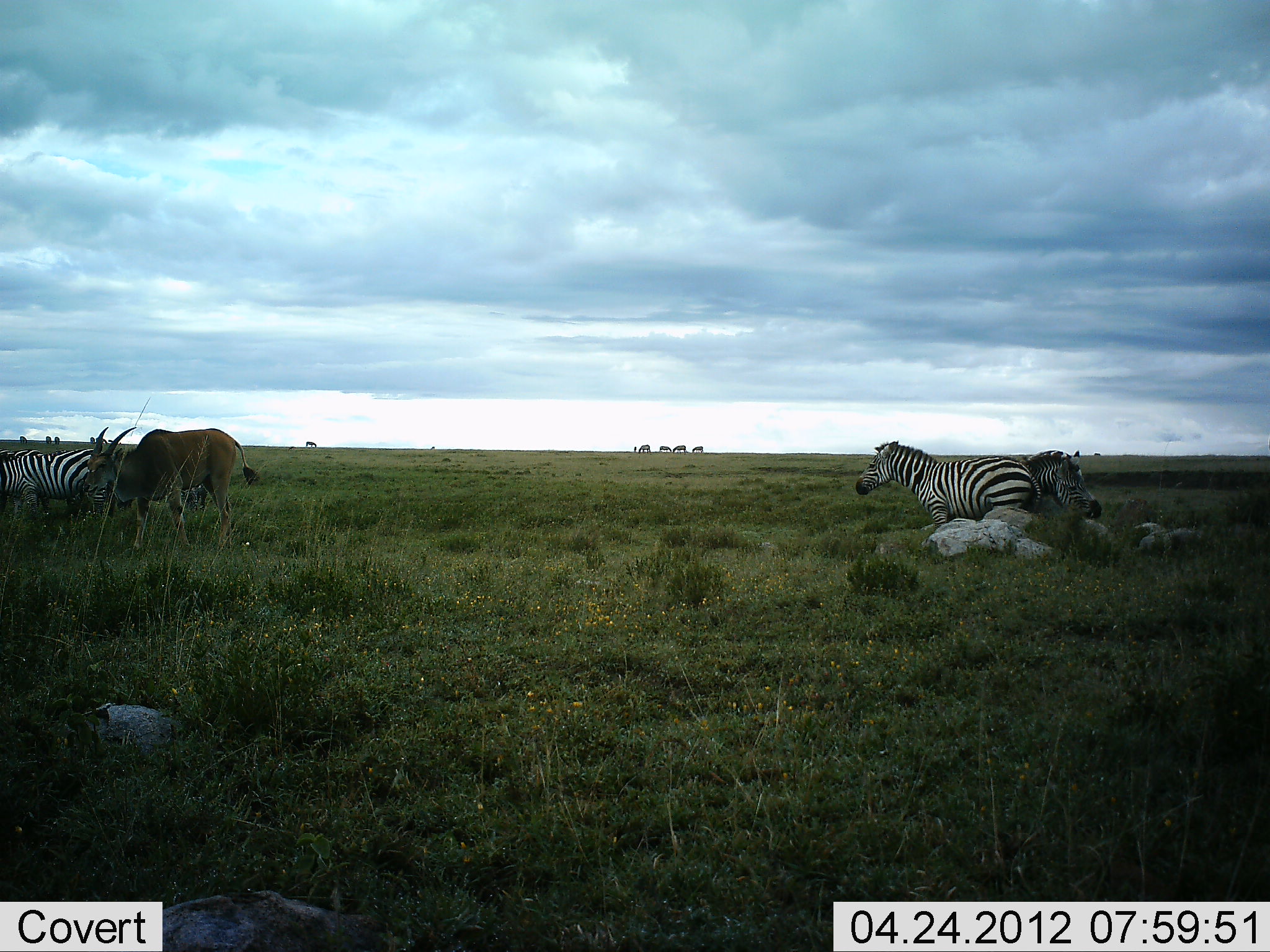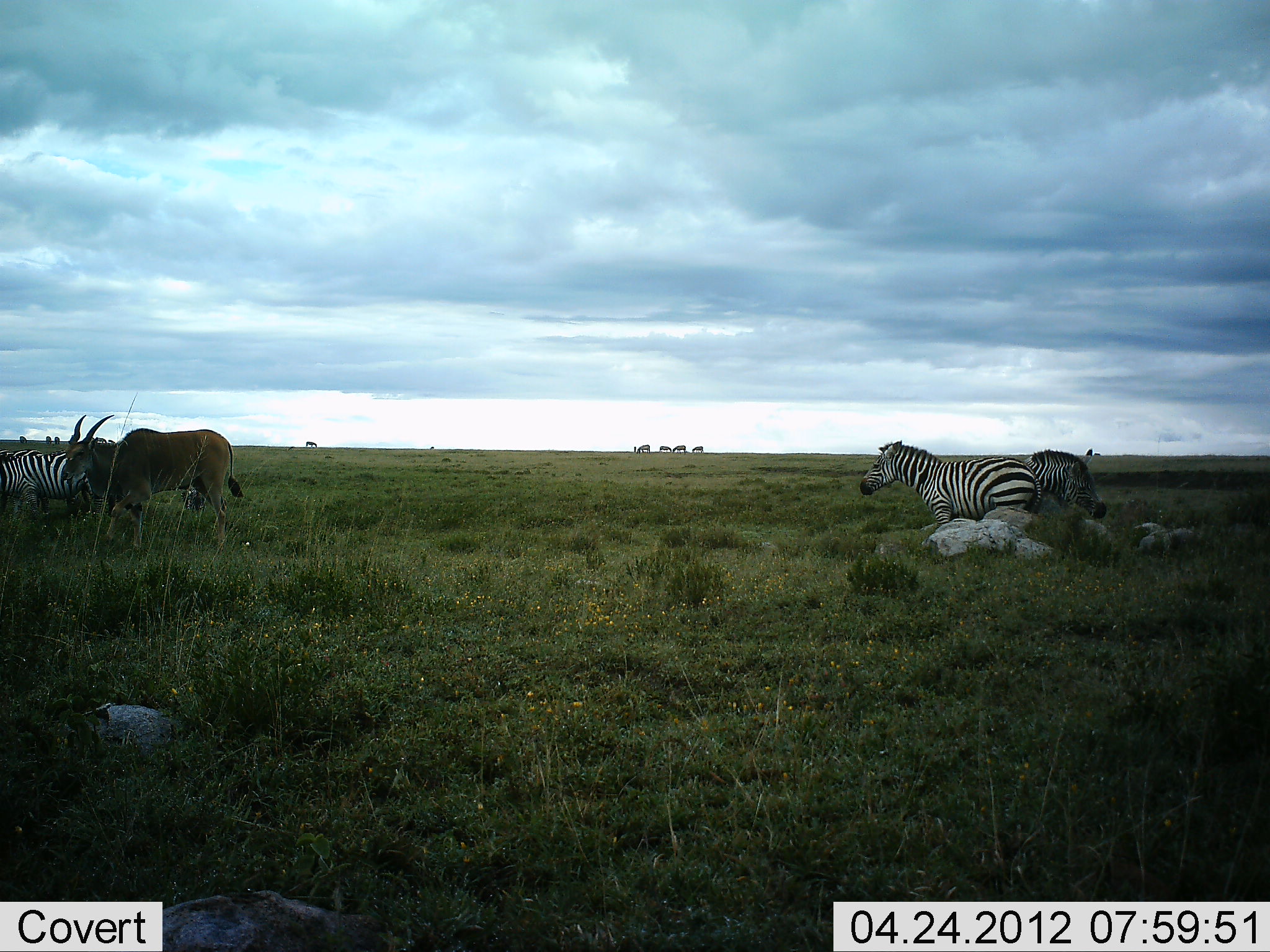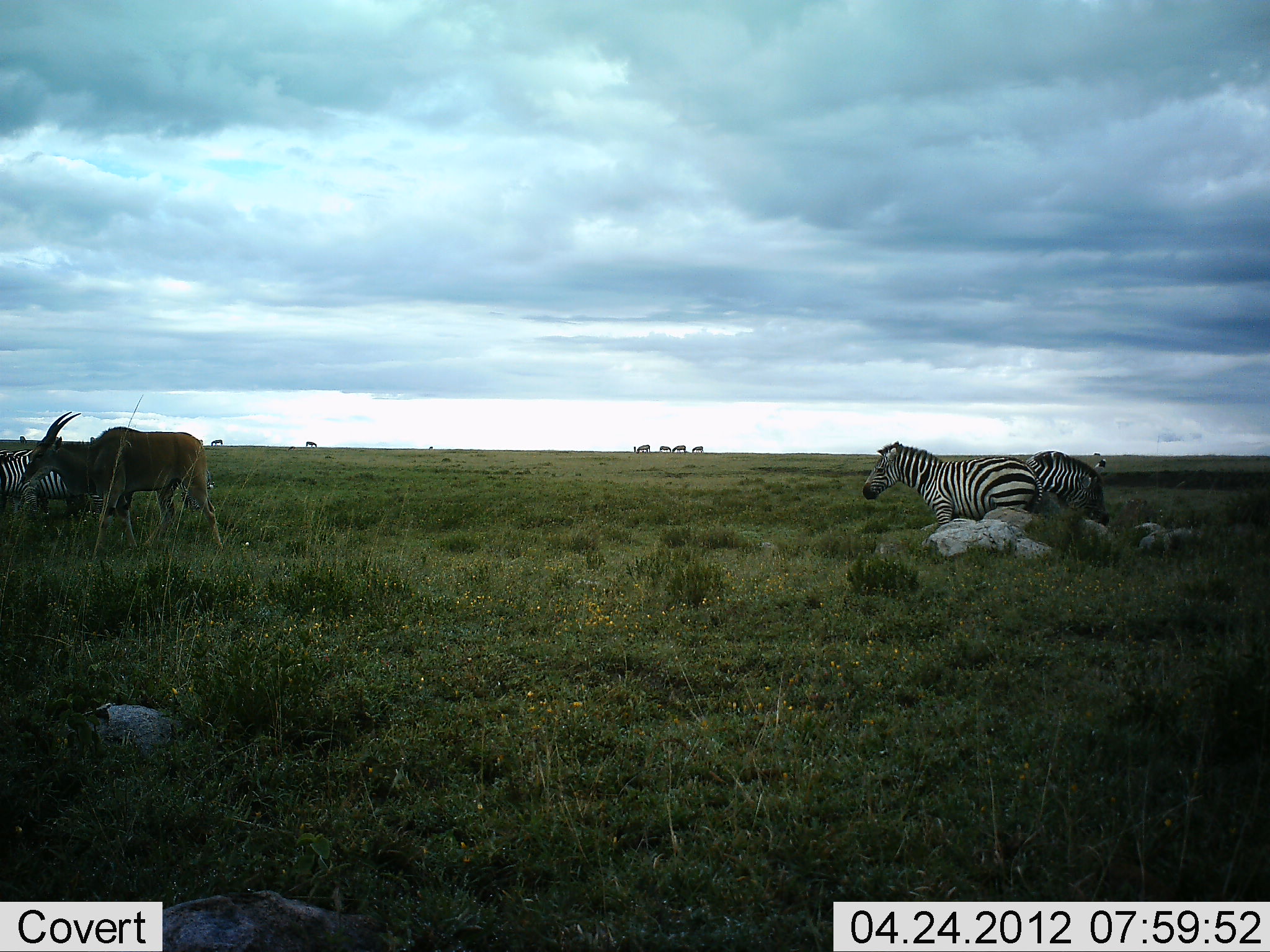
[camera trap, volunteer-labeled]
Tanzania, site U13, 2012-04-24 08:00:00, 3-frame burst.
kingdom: Animalia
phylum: Chordata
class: Mammalia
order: Artiodactyla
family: Bovidae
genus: Tragelaphus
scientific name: Tragelaphus oryx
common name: eland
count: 1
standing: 43%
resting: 0%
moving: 57%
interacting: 0%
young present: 0%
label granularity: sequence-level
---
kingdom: Animalia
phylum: Chordata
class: Mammalia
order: Perissodactyla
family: Equidae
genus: Equus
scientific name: Equus quagga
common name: plains zebra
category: zebra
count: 3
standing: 83%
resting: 6%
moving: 11%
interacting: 17%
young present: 0%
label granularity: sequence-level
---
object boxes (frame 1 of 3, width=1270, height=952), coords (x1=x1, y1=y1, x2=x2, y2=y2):
animal: (x1=82, y1=426, x2=258, y2=563); (x1=0, y1=448, x2=106, y2=525); (x1=1005, y1=450, x2=1102, y2=519); (x1=0, y1=449, x2=51, y2=518); (x1=151, y1=466, x2=216, y2=514)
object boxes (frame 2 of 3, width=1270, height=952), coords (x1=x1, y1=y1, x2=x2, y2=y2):
animal: (x1=61, y1=414, x2=244, y2=556); (x1=860, y1=439, x2=1041, y2=539); (x1=0, y1=450, x2=104, y2=525); (x1=1015, y1=448, x2=1107, y2=528); (x1=0, y1=448, x2=51, y2=521)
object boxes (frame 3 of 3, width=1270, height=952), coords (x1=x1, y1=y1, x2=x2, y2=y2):
animal: (x1=20, y1=412, x2=223, y2=556); (x1=861, y1=440, x2=1044, y2=537); (x1=0, y1=448, x2=109, y2=523); (x1=1020, y1=450, x2=1110, y2=528); (x1=0, y1=448, x2=92, y2=518); (x1=181, y1=467, x2=215, y2=514)